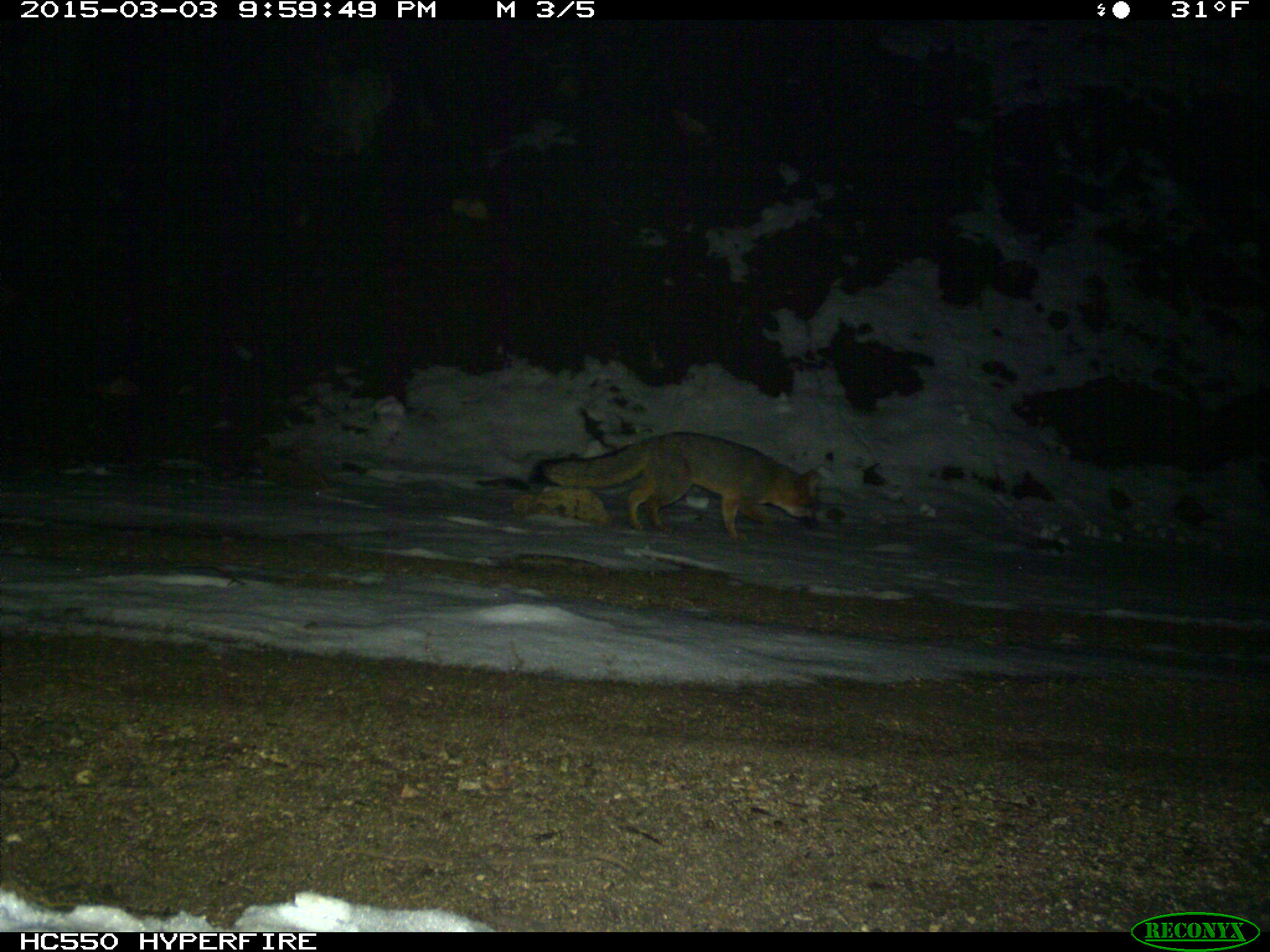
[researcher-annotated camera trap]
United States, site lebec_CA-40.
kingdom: Animalia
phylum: Chordata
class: Mammalia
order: Carnivora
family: Canidae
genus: Urocyon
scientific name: Urocyon cinereoargenteus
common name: gray fox